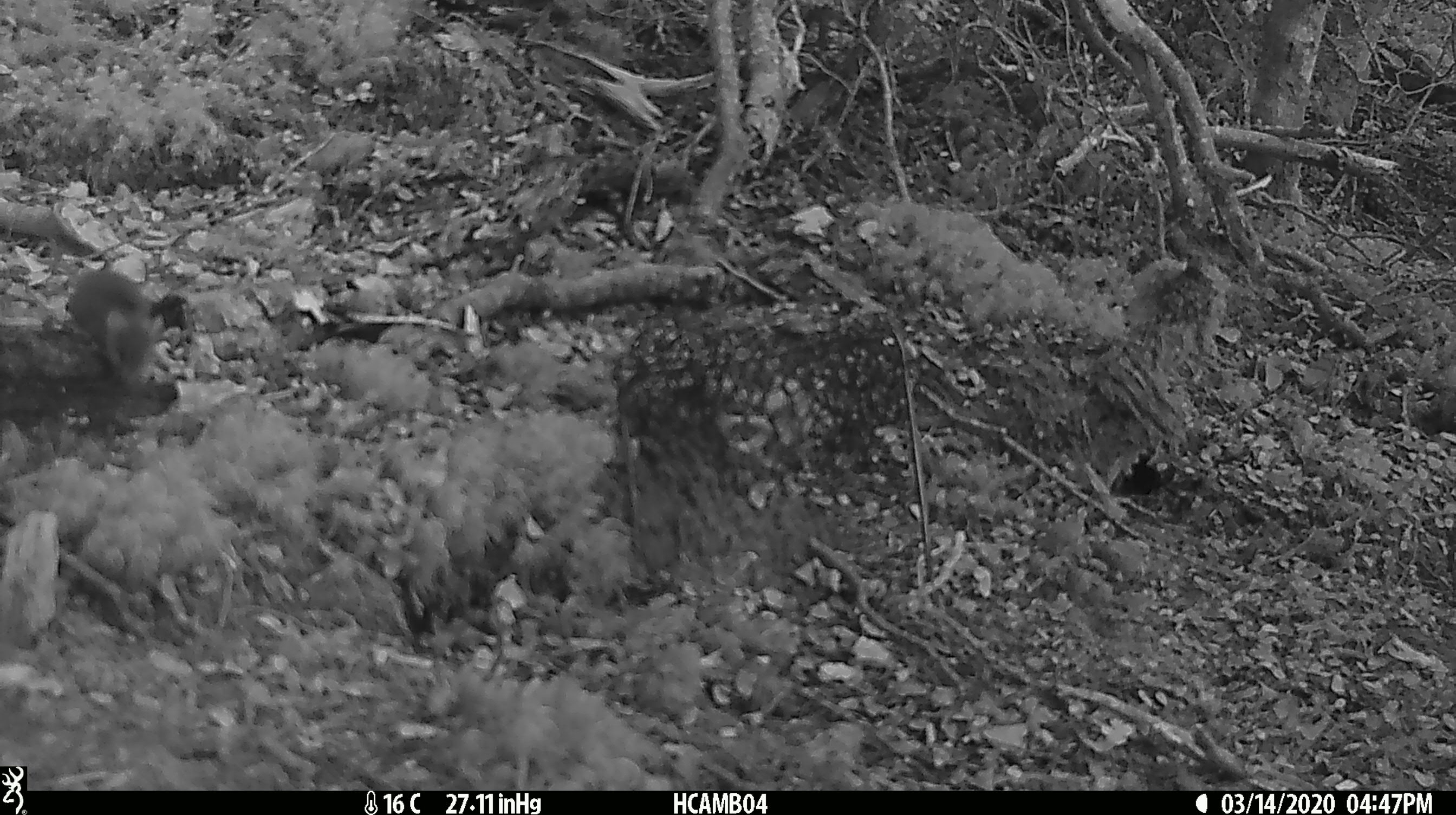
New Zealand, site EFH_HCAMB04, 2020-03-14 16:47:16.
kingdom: Animalia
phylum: Chordata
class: Mammalia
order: Rodentia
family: Muridae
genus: Mus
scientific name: Mus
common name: mouse